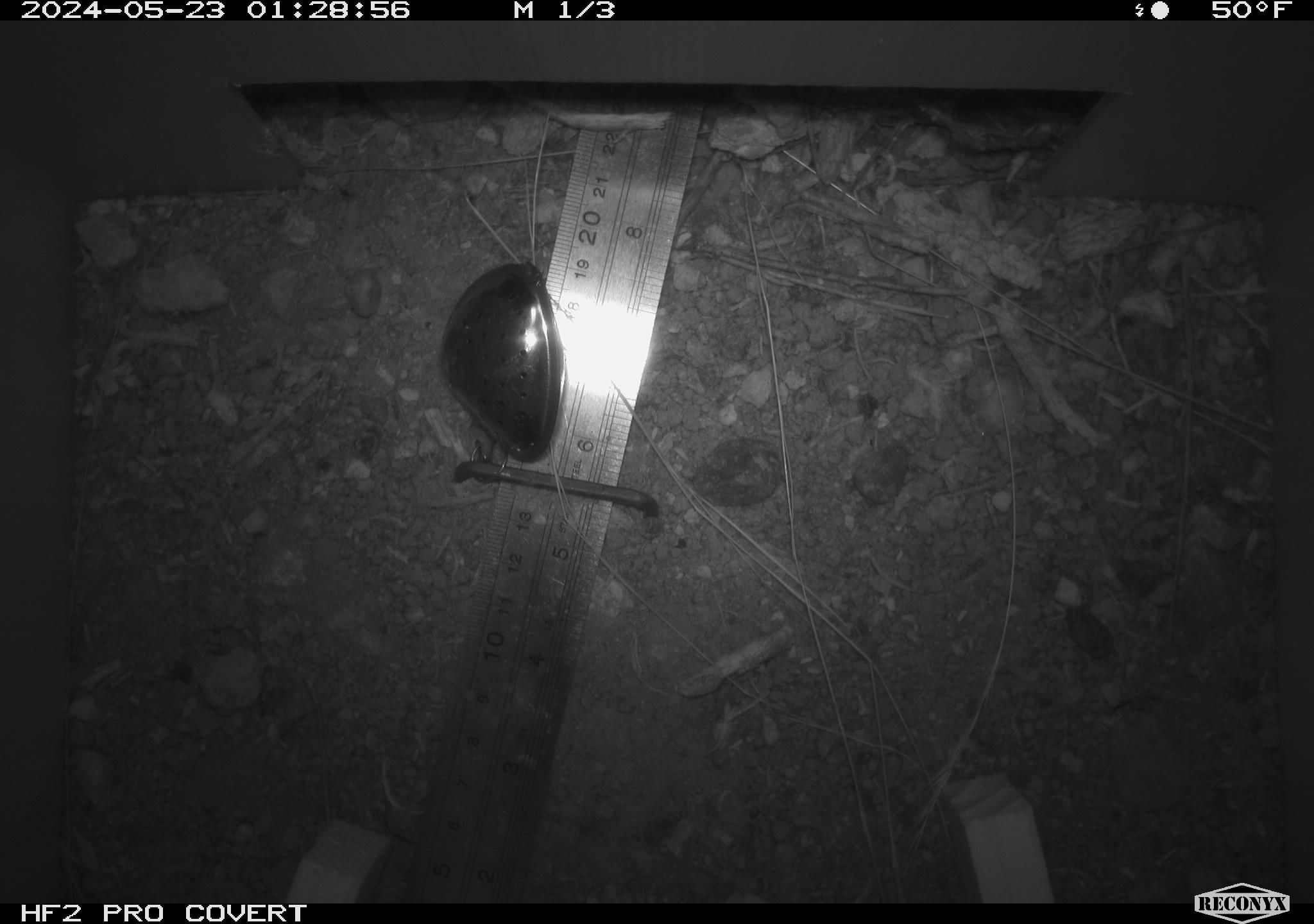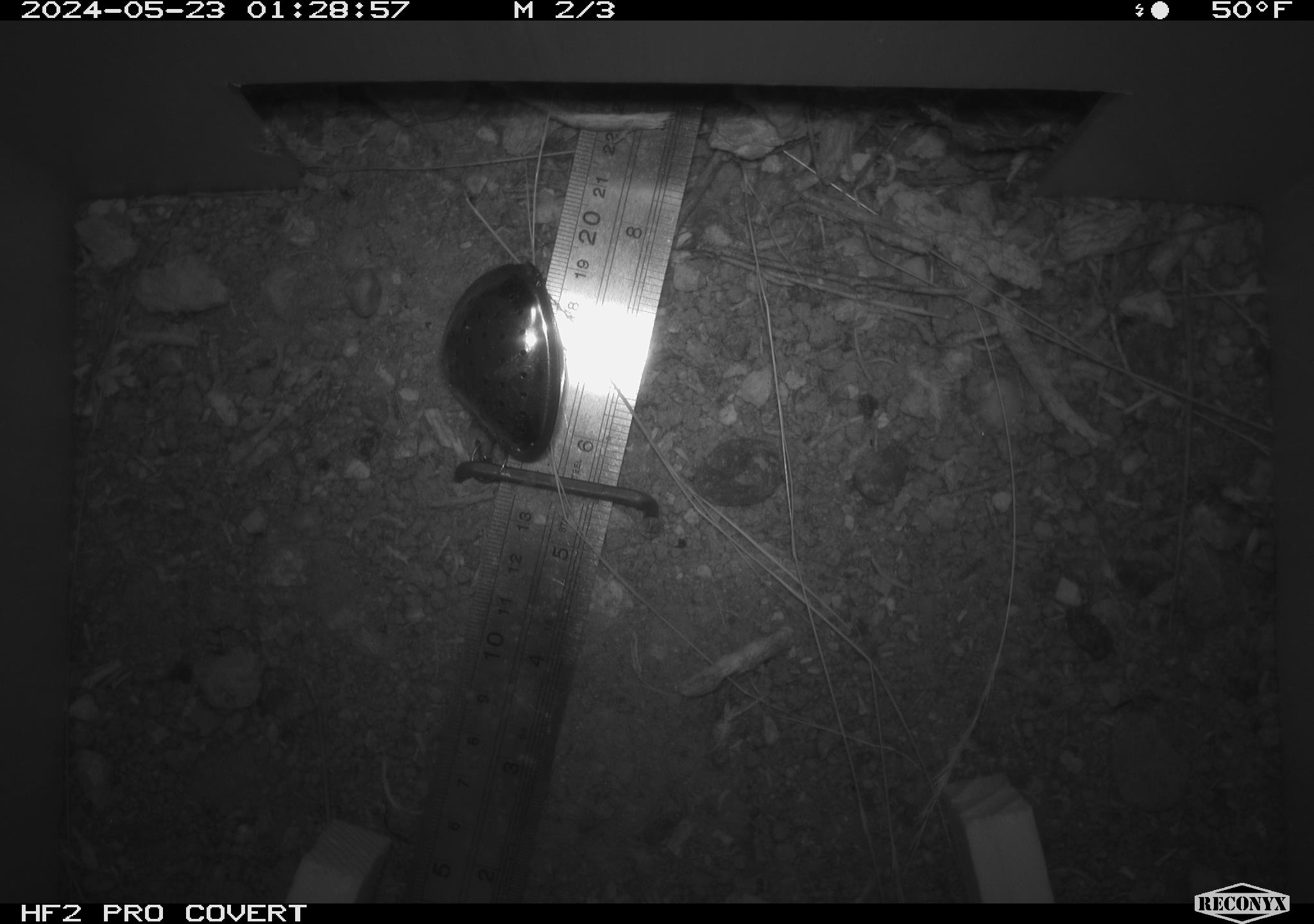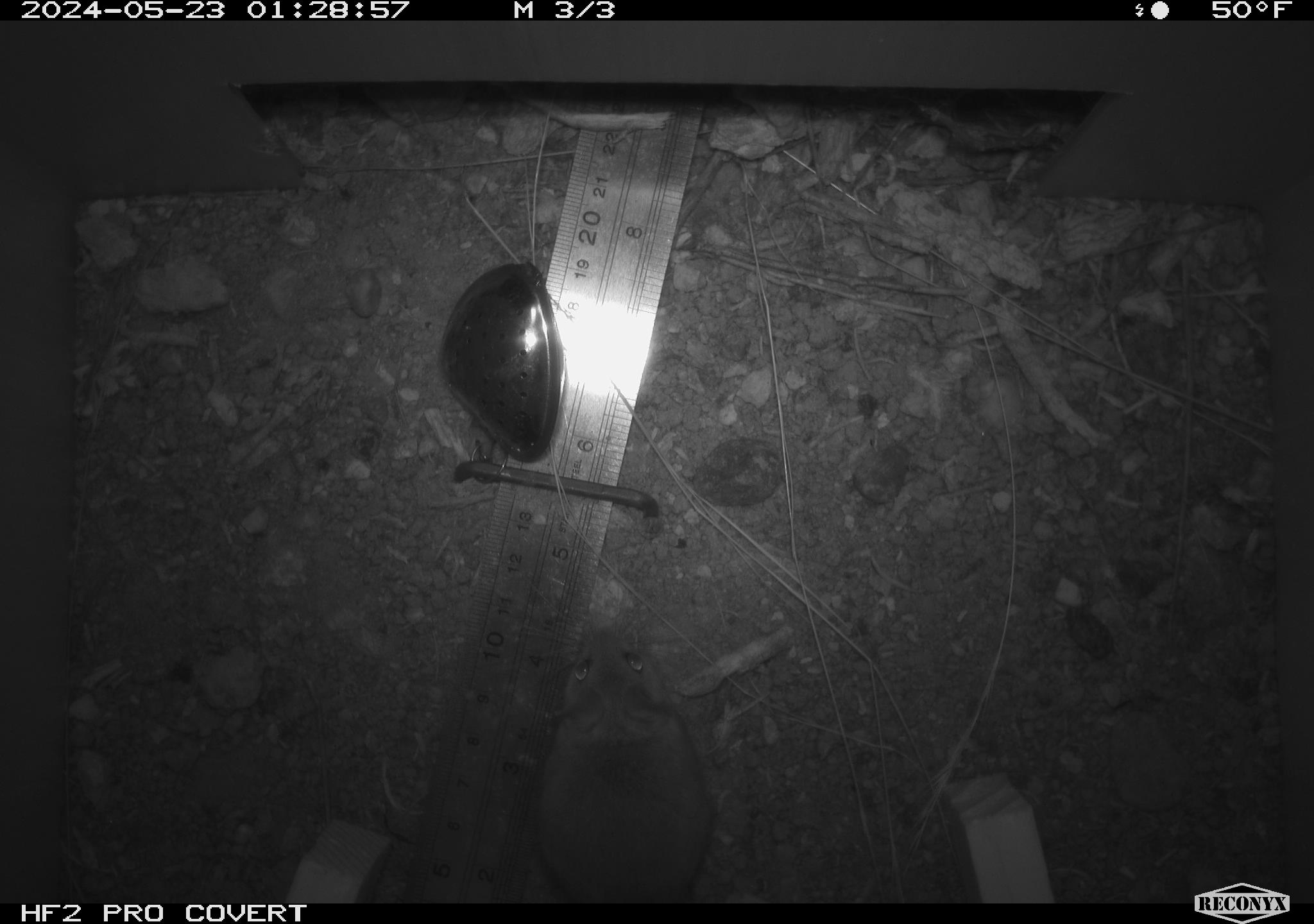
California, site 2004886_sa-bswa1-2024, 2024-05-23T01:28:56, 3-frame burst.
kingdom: Animalia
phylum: Chordata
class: Mammalia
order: Rodentia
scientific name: Rodentia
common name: mouse species